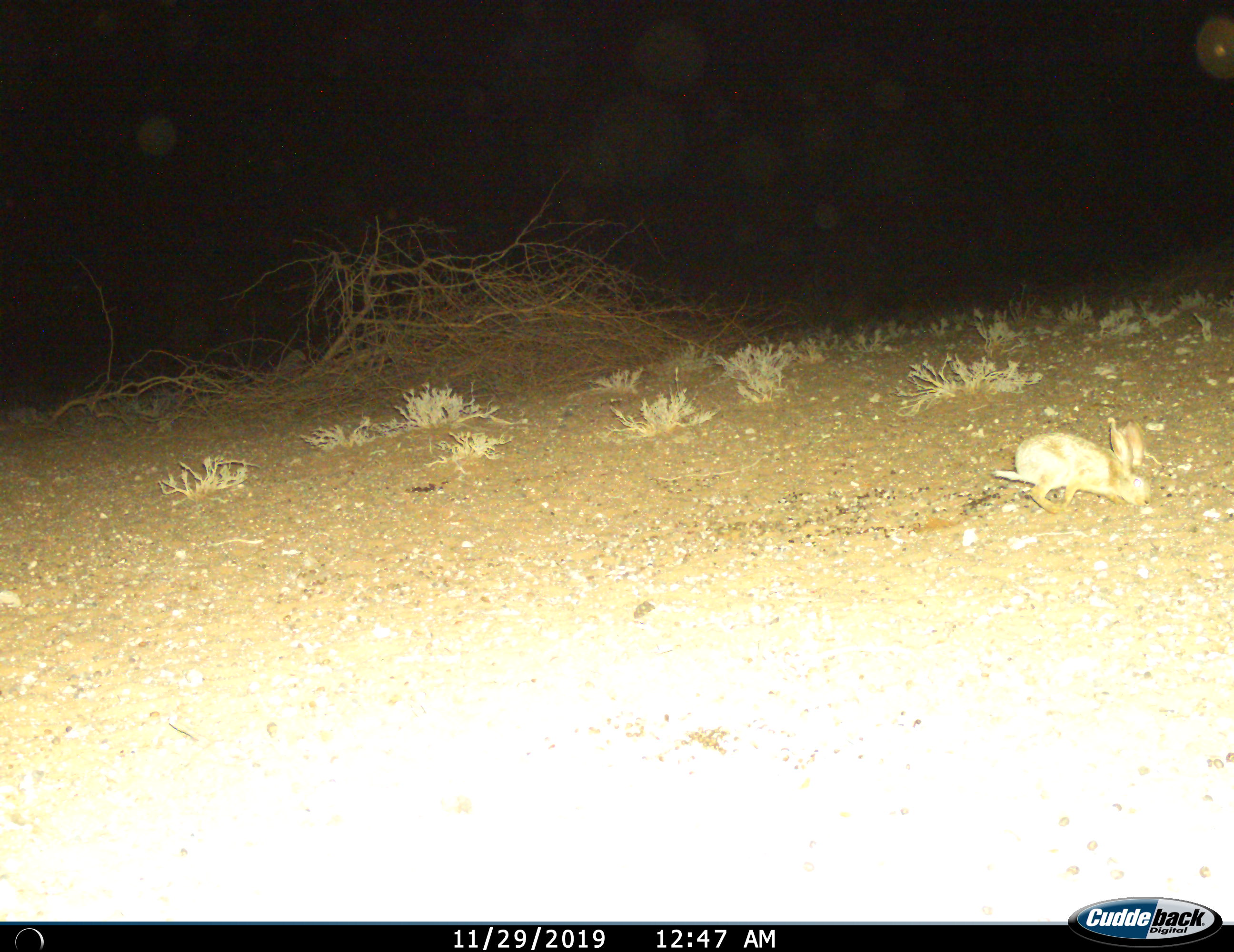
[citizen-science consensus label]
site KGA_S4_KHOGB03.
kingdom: Animalia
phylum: Chordata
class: Mammalia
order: Lagomorpha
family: Leporidae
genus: Lepus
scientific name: Lepus capensis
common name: cape hare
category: harecape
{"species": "harecape (cape hare) (Lepus capensis)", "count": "1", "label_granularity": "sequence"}